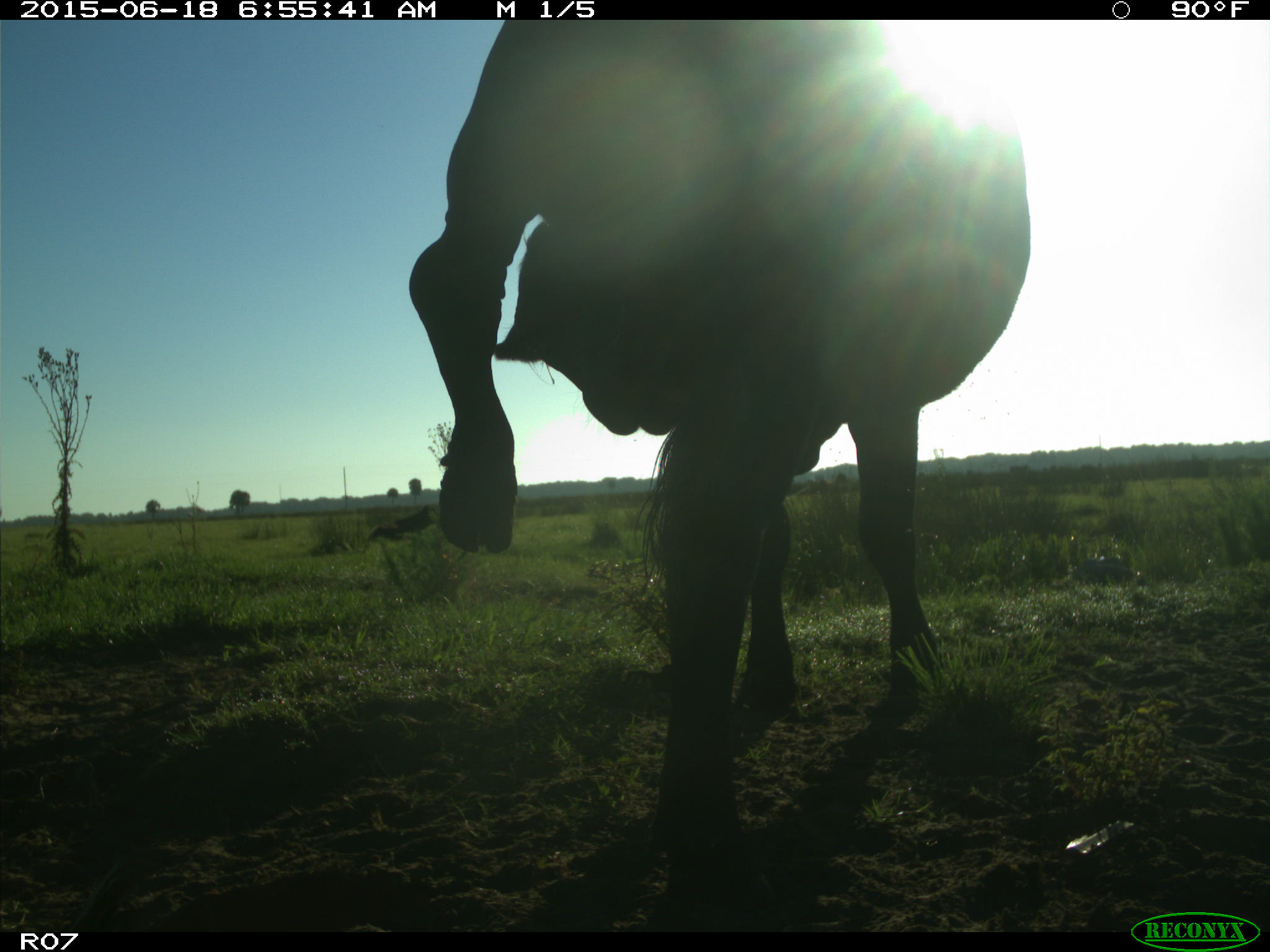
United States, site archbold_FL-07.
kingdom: Animalia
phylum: Chordata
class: Mammalia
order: Artiodactyla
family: Bovidae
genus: Bos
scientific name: Bos taurus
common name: domestic cow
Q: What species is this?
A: Bos taurus (domestic cow).